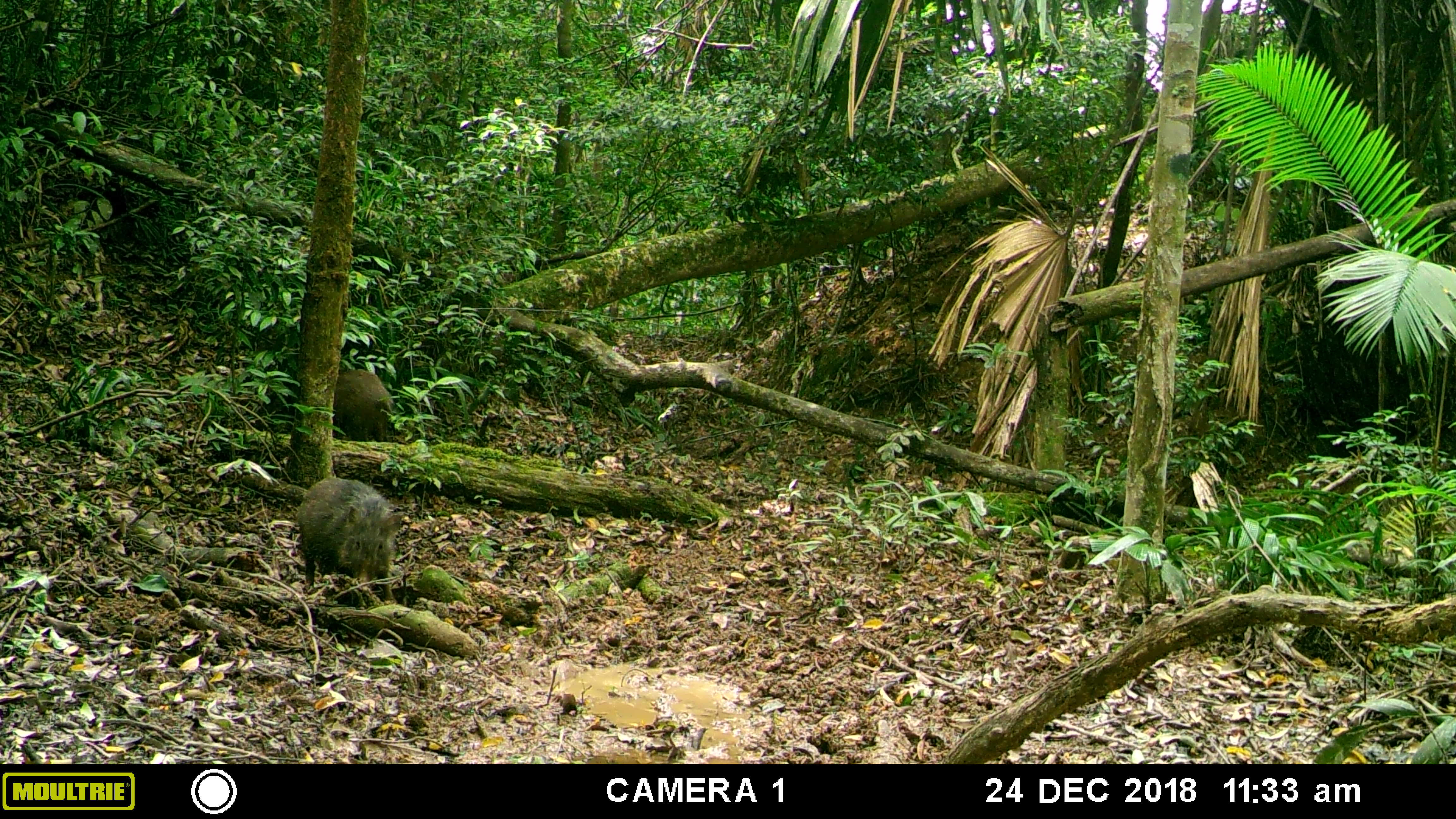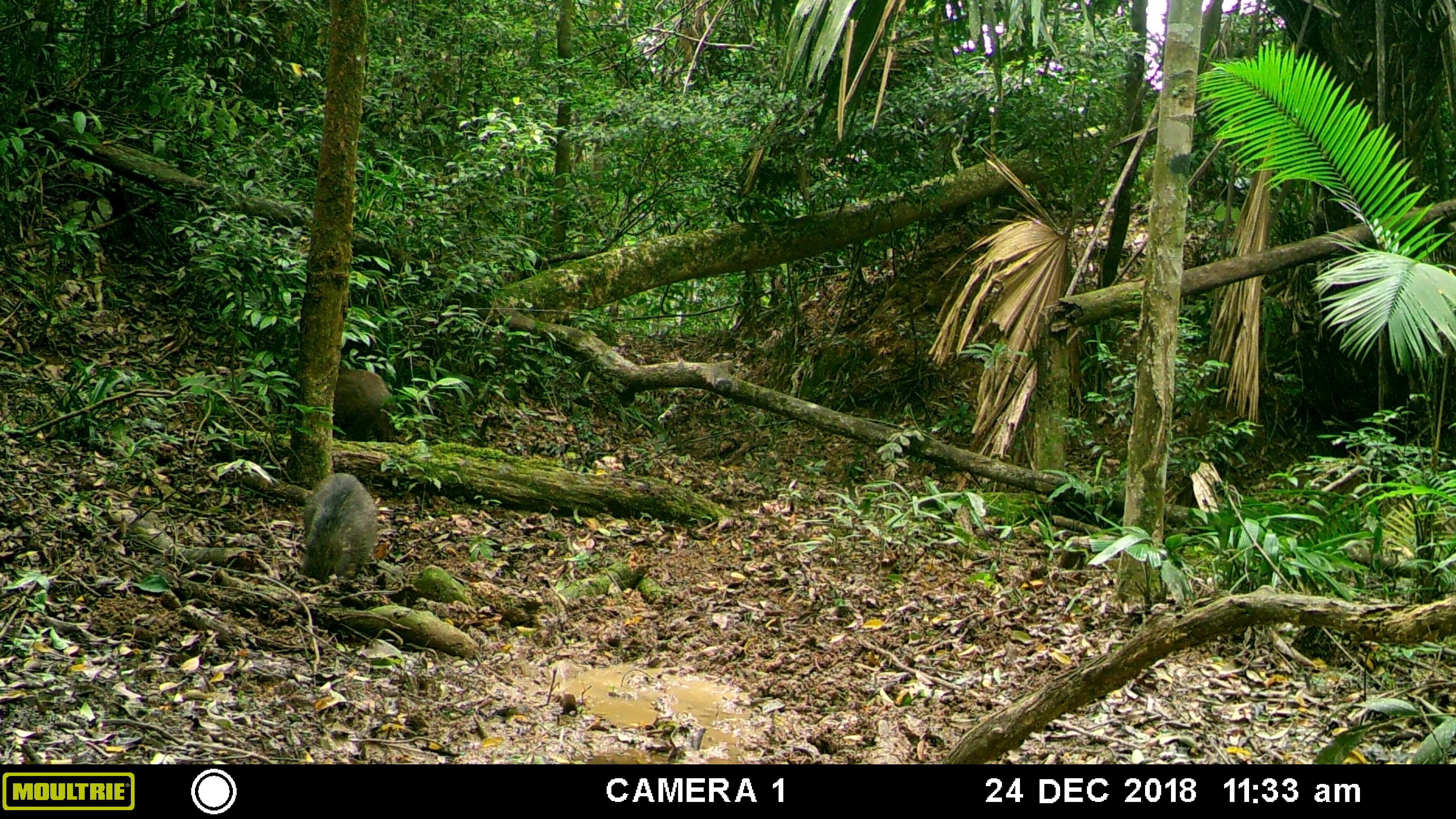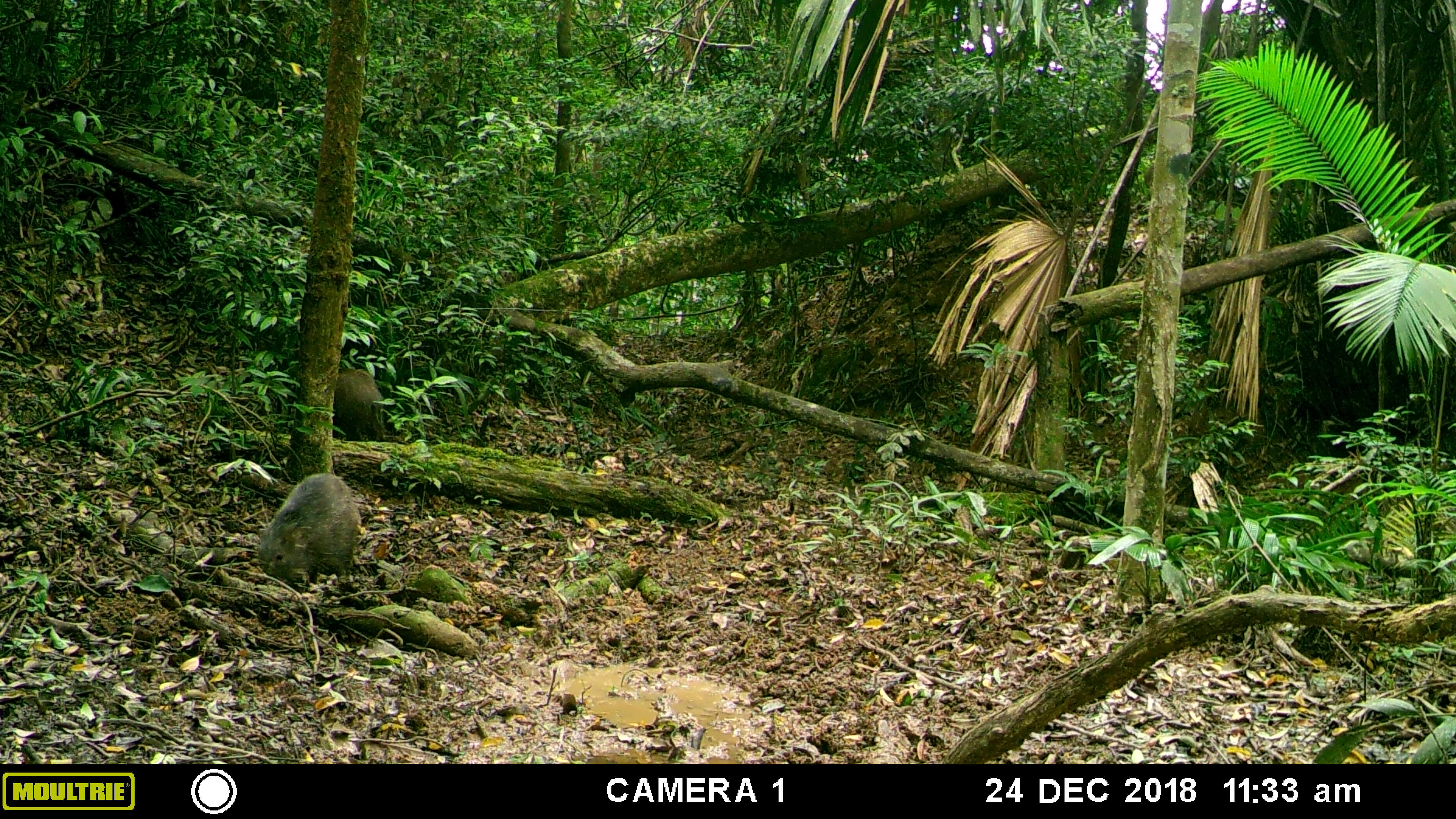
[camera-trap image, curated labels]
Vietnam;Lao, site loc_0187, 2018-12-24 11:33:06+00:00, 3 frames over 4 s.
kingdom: Animalia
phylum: Chordata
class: Mammalia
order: Artiodactyla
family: Suidae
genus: Sus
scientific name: Sus scrofa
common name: eurasian wild pig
Eurasian wild pig (Sus scrofa). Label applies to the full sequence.